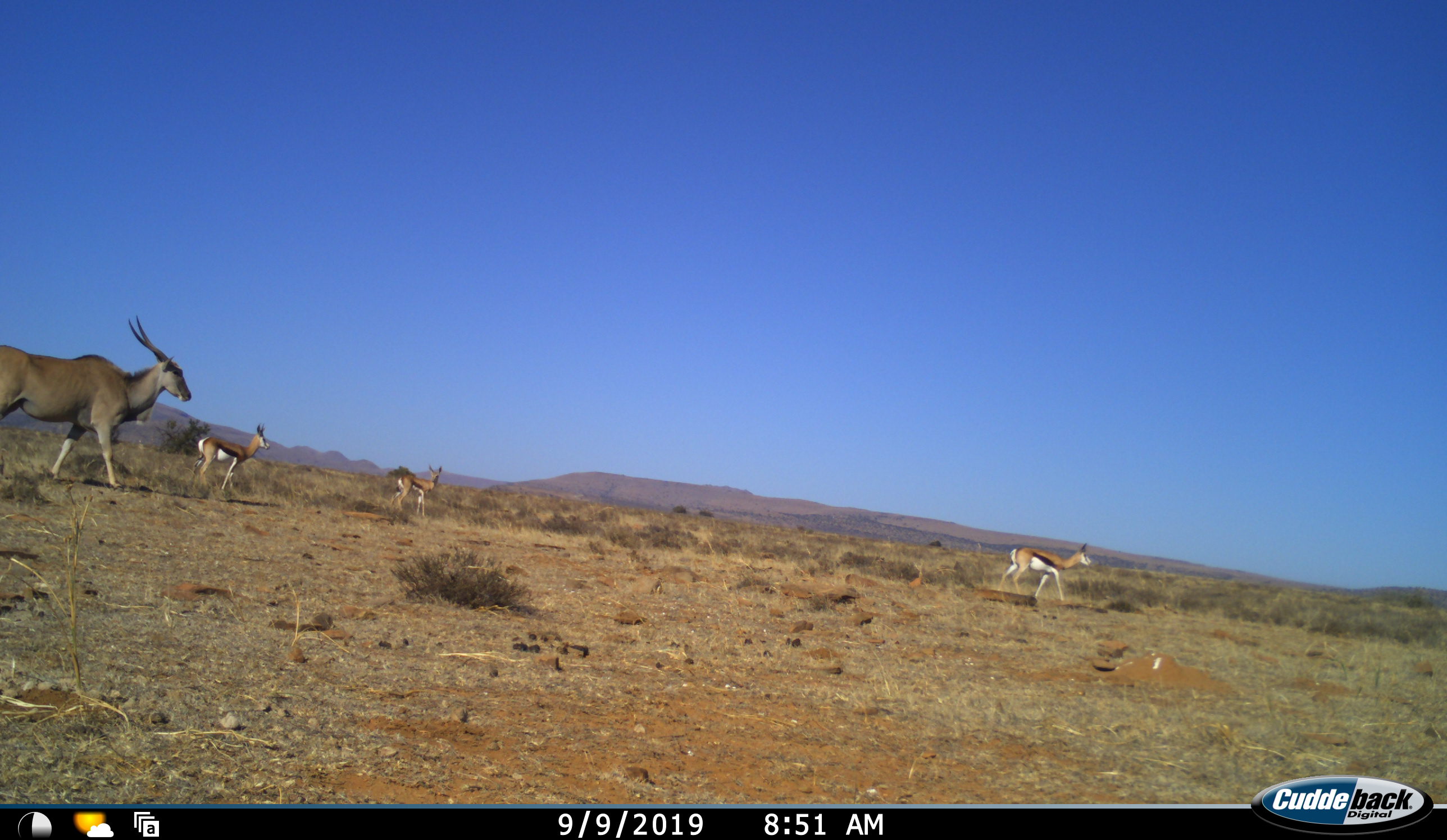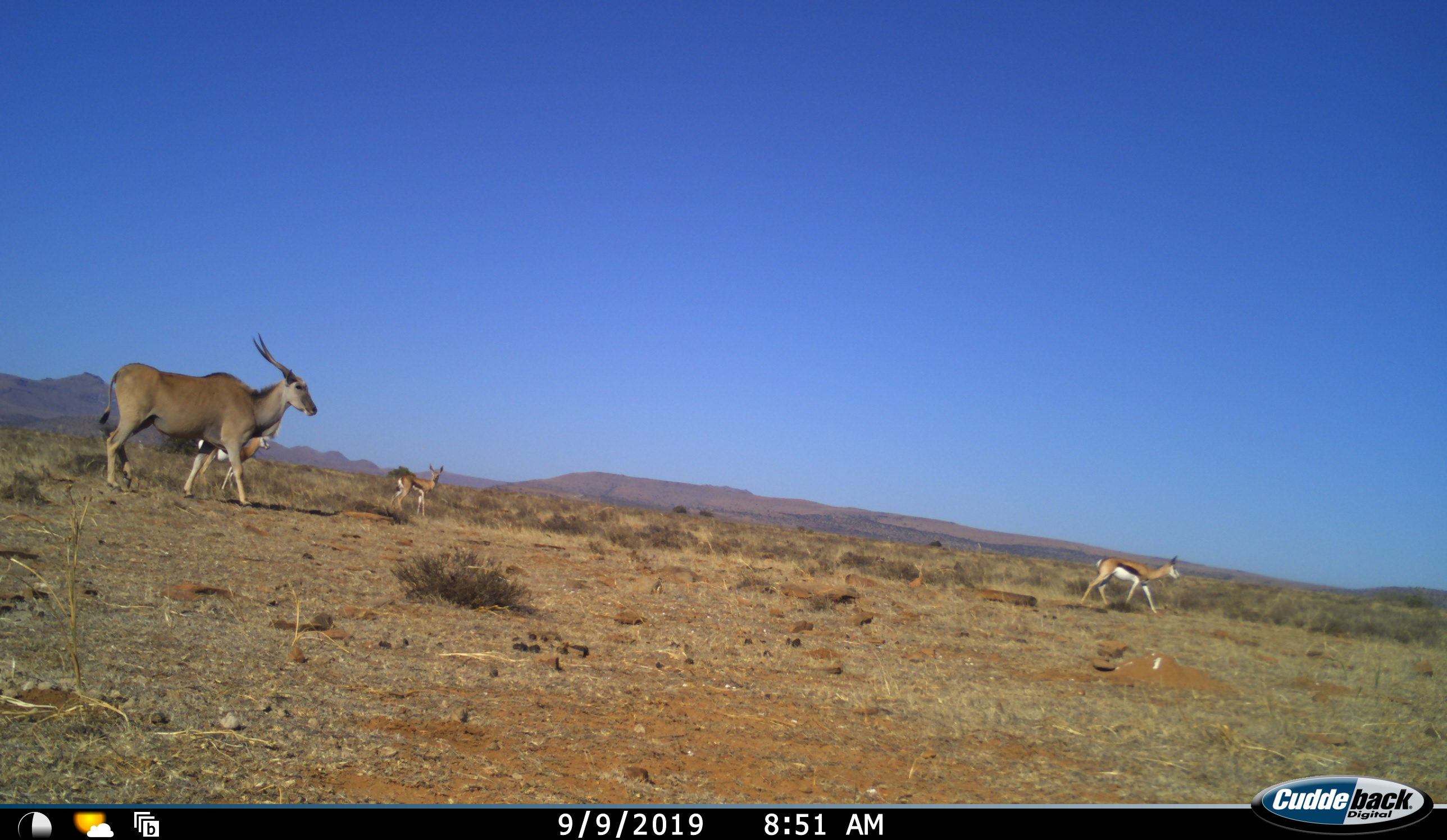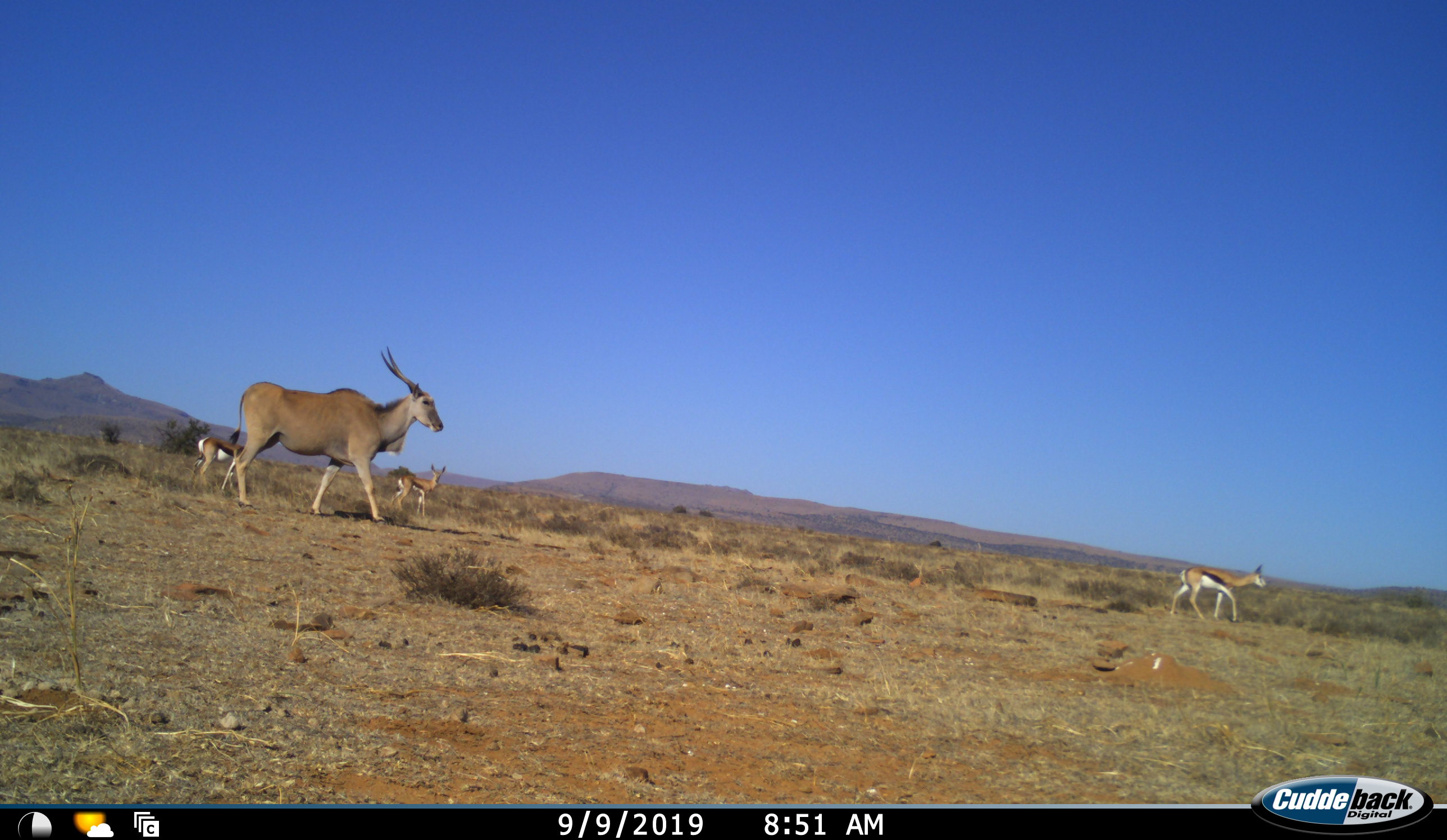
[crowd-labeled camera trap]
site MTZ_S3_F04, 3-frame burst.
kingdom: Animalia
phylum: Chordata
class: Mammalia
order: Artiodactyla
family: Bovidae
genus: Tragelaphus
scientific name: Tragelaphus oryx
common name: eland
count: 1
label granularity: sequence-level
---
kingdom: Animalia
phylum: Chordata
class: Mammalia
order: Artiodactyla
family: Bovidae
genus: Antidorcas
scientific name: Antidorcas marsupialis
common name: springbok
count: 3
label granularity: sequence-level